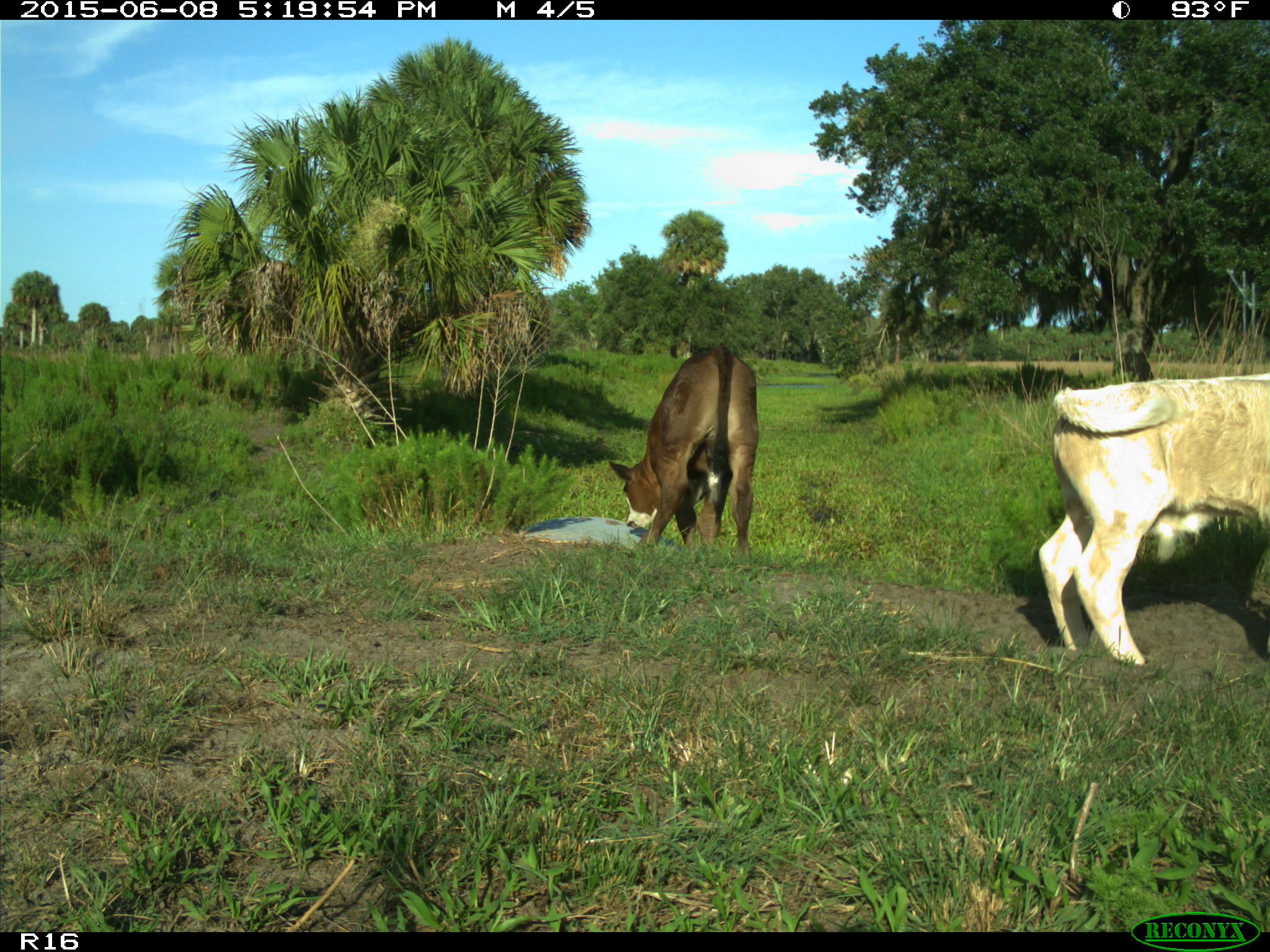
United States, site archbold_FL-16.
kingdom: Animalia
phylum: Chordata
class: Mammalia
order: Artiodactyla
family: Bovidae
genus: Bos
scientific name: Bos taurus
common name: domestic cow